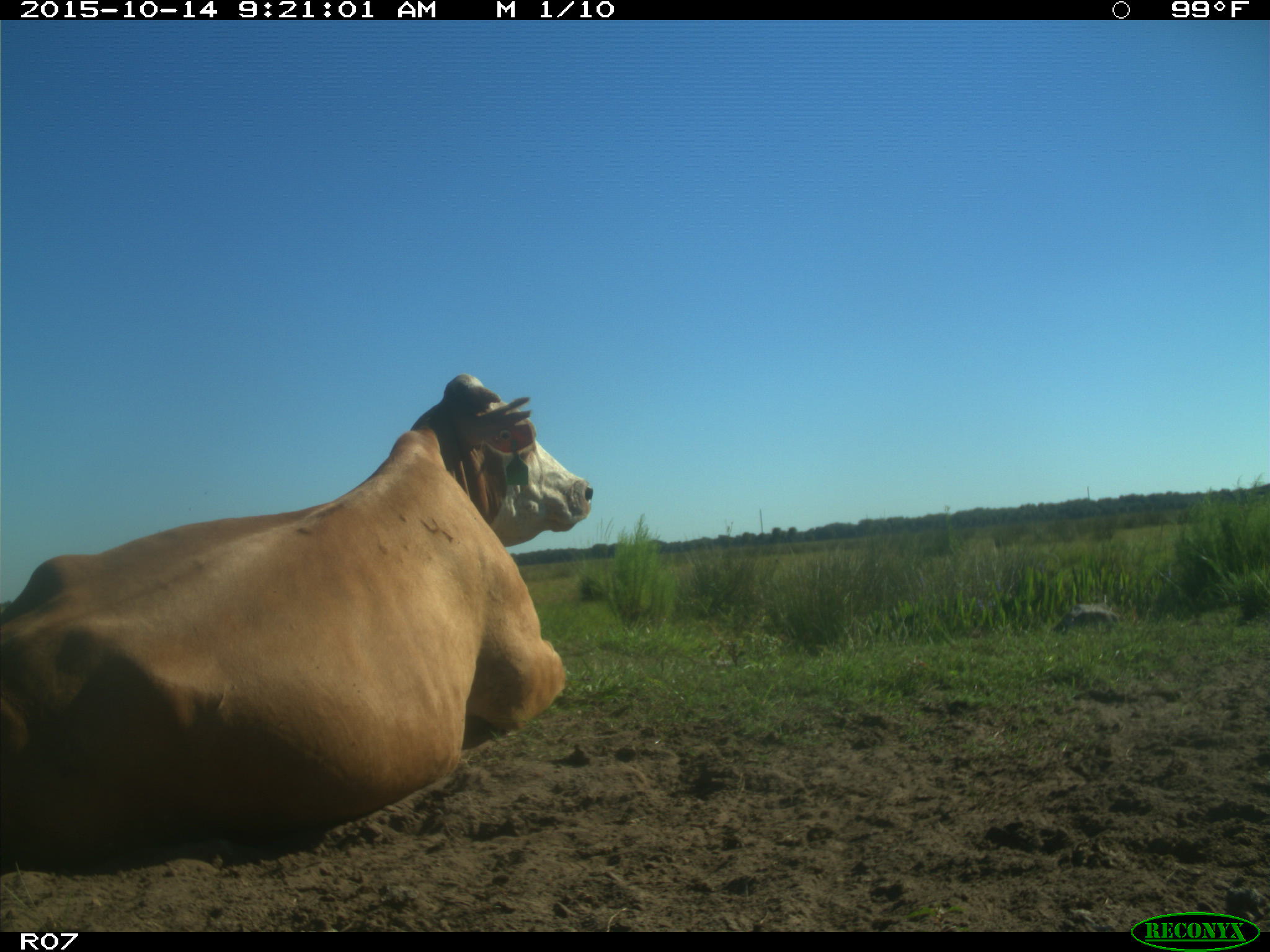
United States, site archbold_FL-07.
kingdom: Animalia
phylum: Chordata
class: Mammalia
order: Artiodactyla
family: Bovidae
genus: Bos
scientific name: Bos taurus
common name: domestic cow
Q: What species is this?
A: Bos taurus (domestic cow).